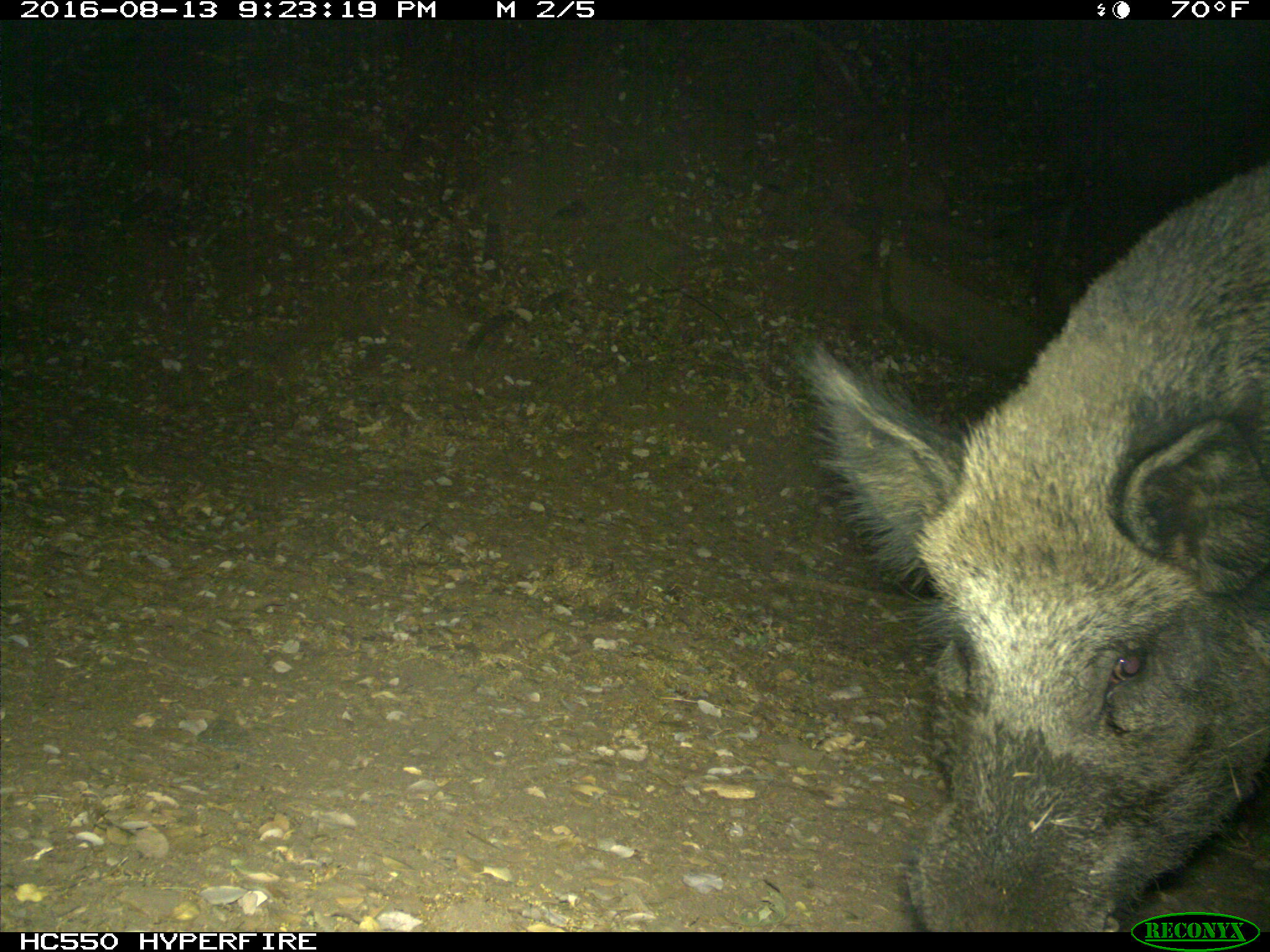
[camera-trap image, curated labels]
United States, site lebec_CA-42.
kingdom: Animalia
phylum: Chordata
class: Mammalia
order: Artiodactyla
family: Suidae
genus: Sus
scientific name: Sus scrofa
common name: wild boar